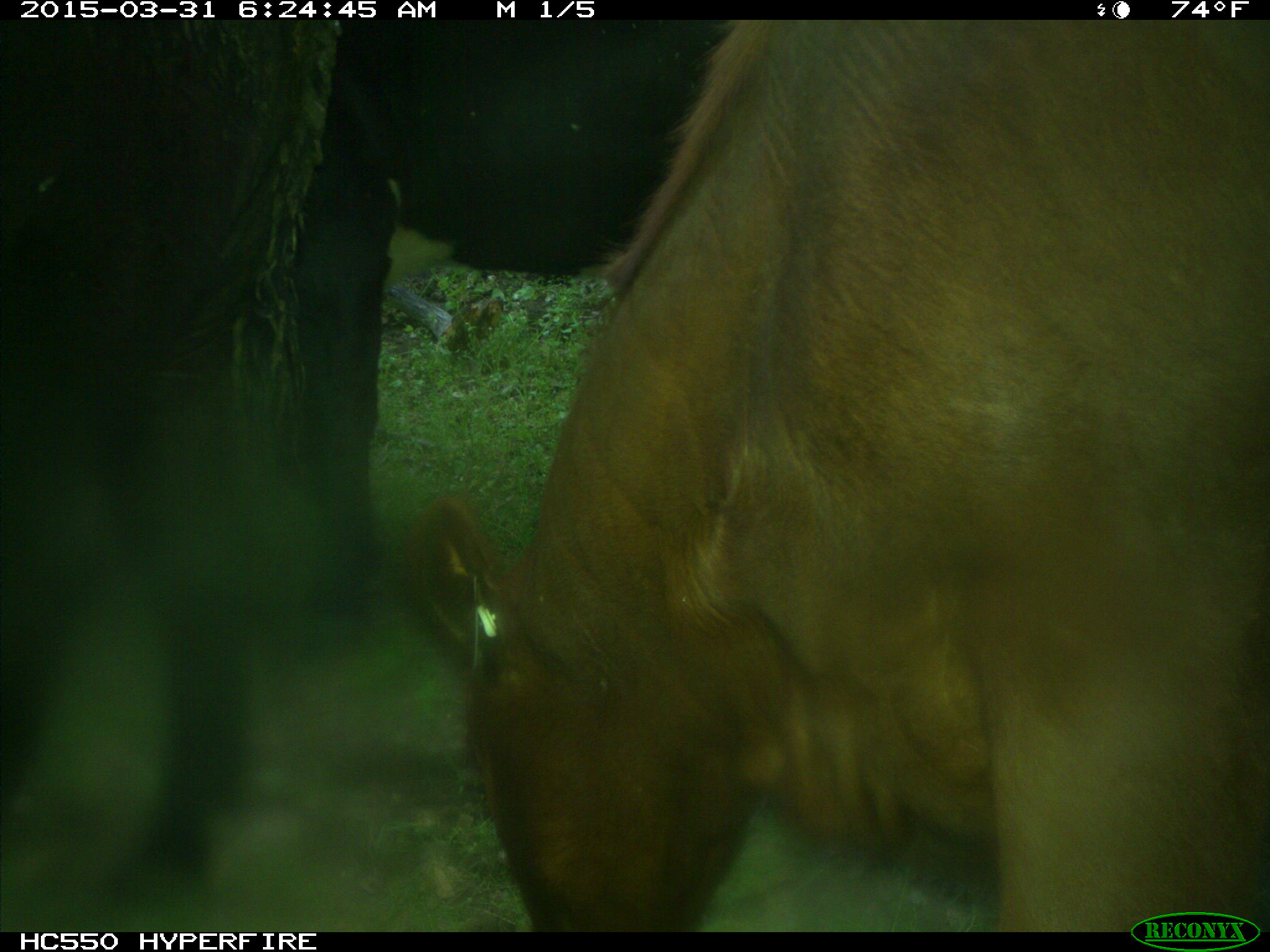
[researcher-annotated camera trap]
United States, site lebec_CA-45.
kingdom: Animalia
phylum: Chordata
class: Mammalia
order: Artiodactyla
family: Bovidae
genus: Bos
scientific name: Bos taurus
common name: domestic cow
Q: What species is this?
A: Bos taurus (domestic cow).